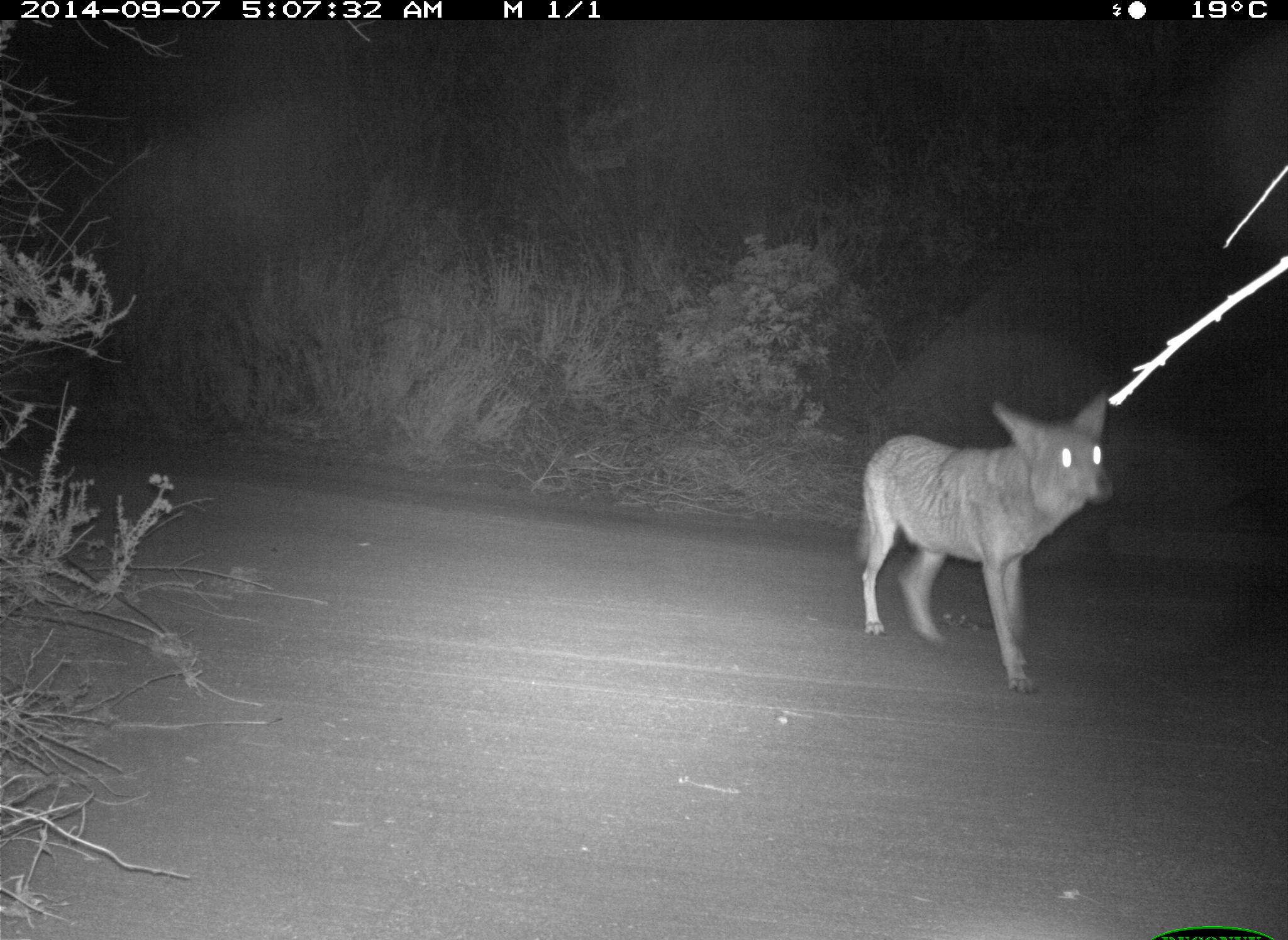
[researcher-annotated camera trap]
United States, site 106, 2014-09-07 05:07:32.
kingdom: Animalia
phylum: Chordata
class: Mammalia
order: Carnivora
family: Canidae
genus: Canis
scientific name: Canis latrans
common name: coyote